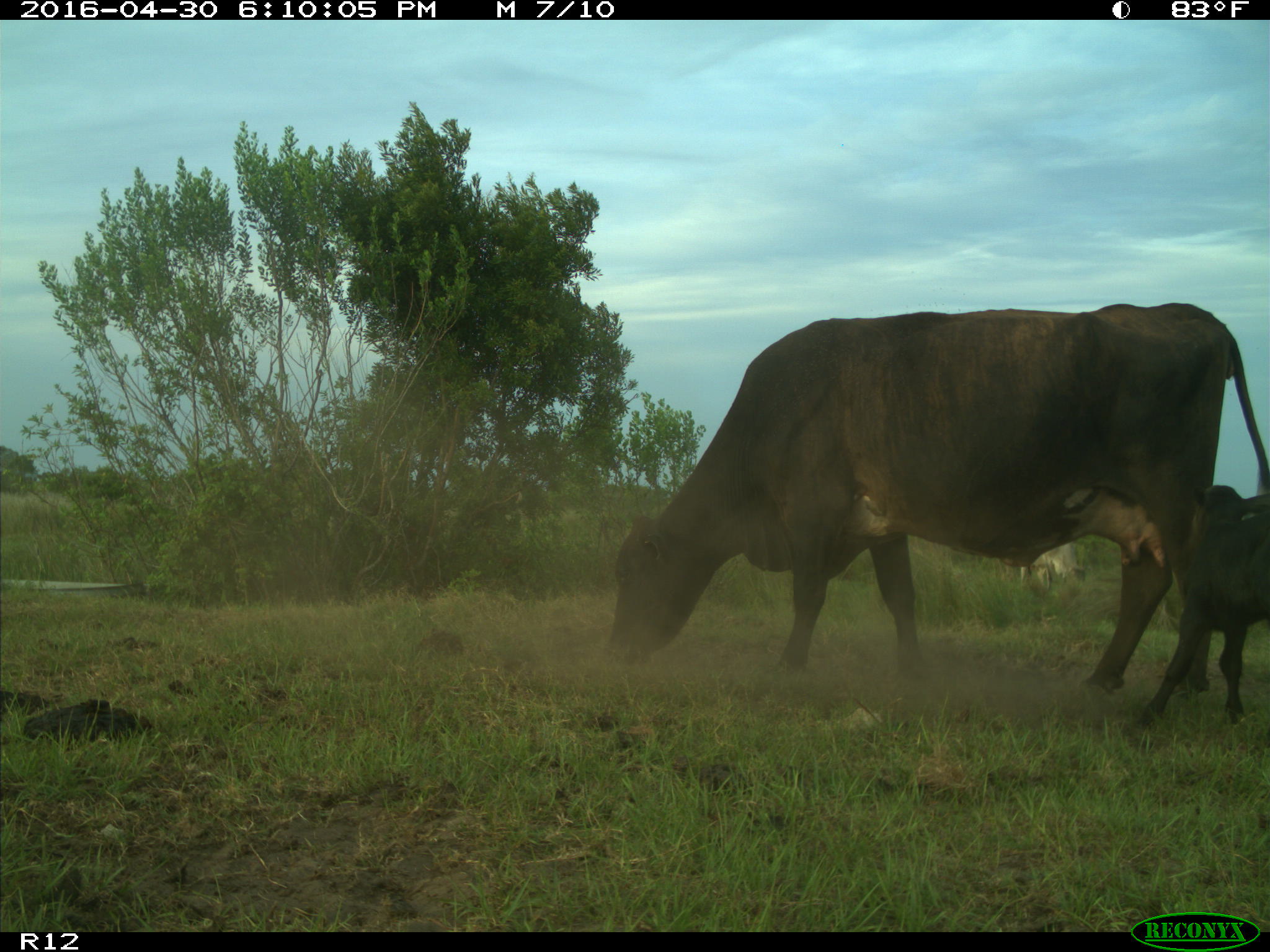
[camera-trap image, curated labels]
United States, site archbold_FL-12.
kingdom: Animalia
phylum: Chordata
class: Mammalia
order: Artiodactyla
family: Bovidae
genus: Bos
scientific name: Bos taurus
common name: domestic cow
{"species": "Bos taurus (domestic cow)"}